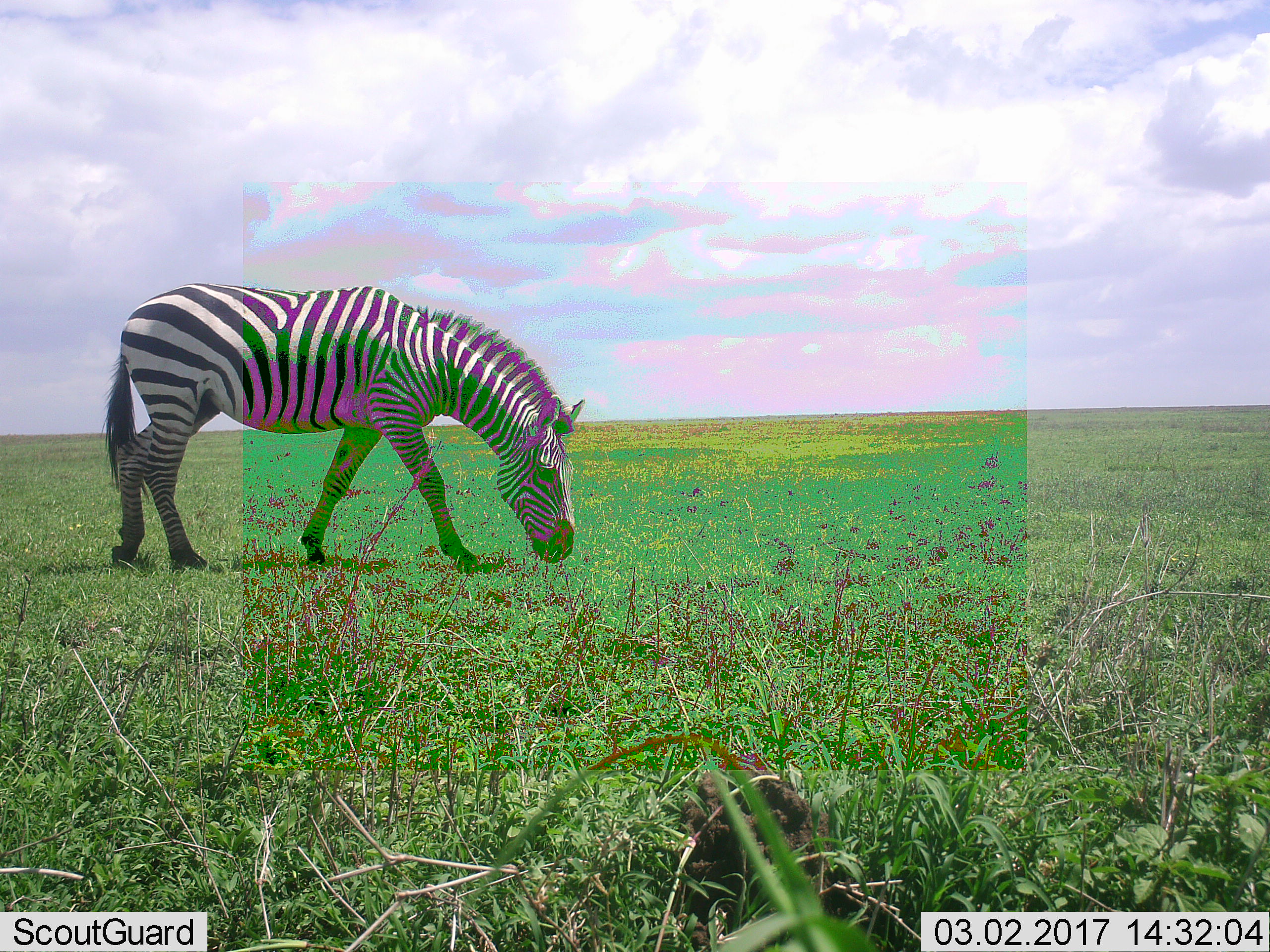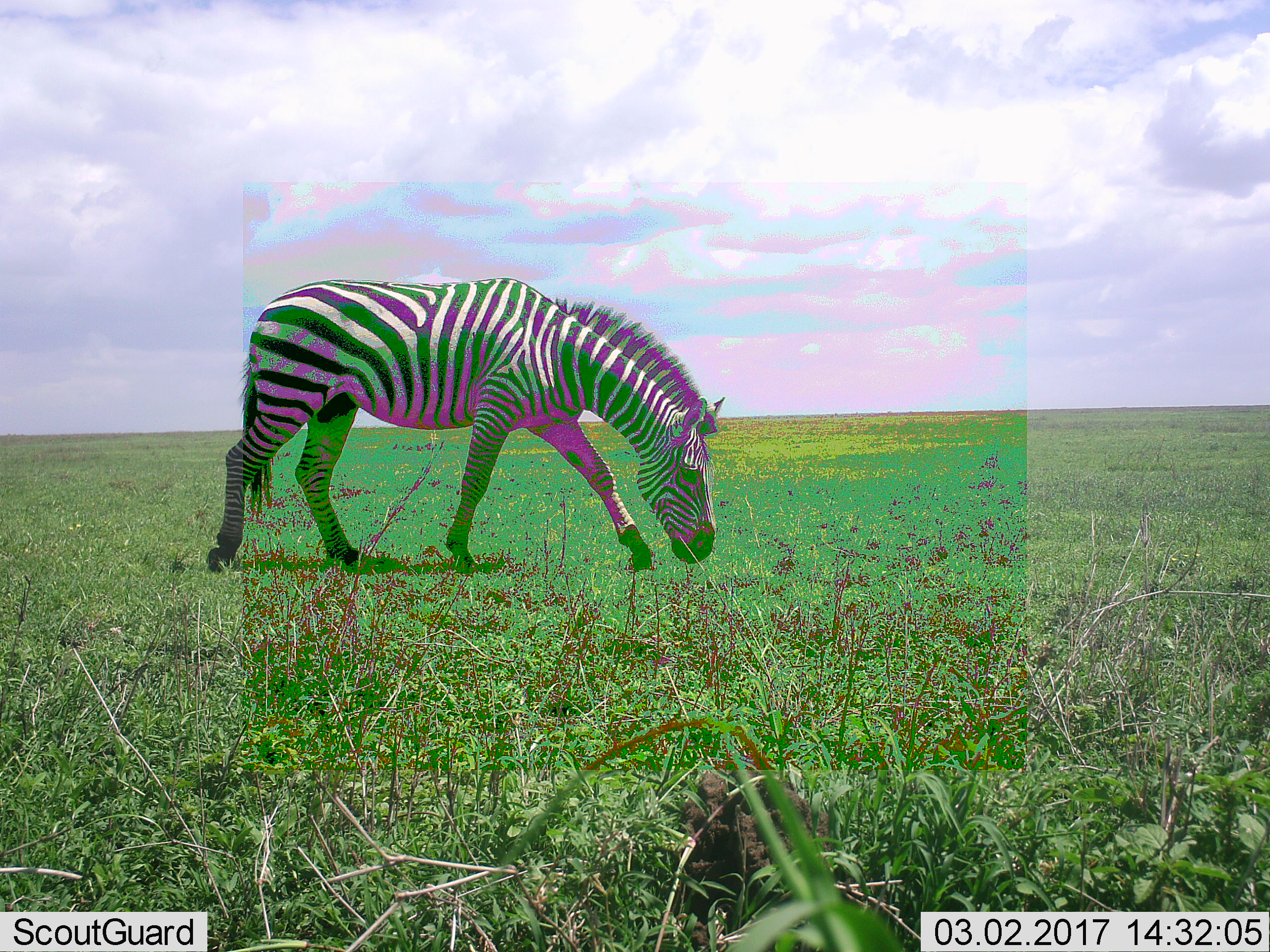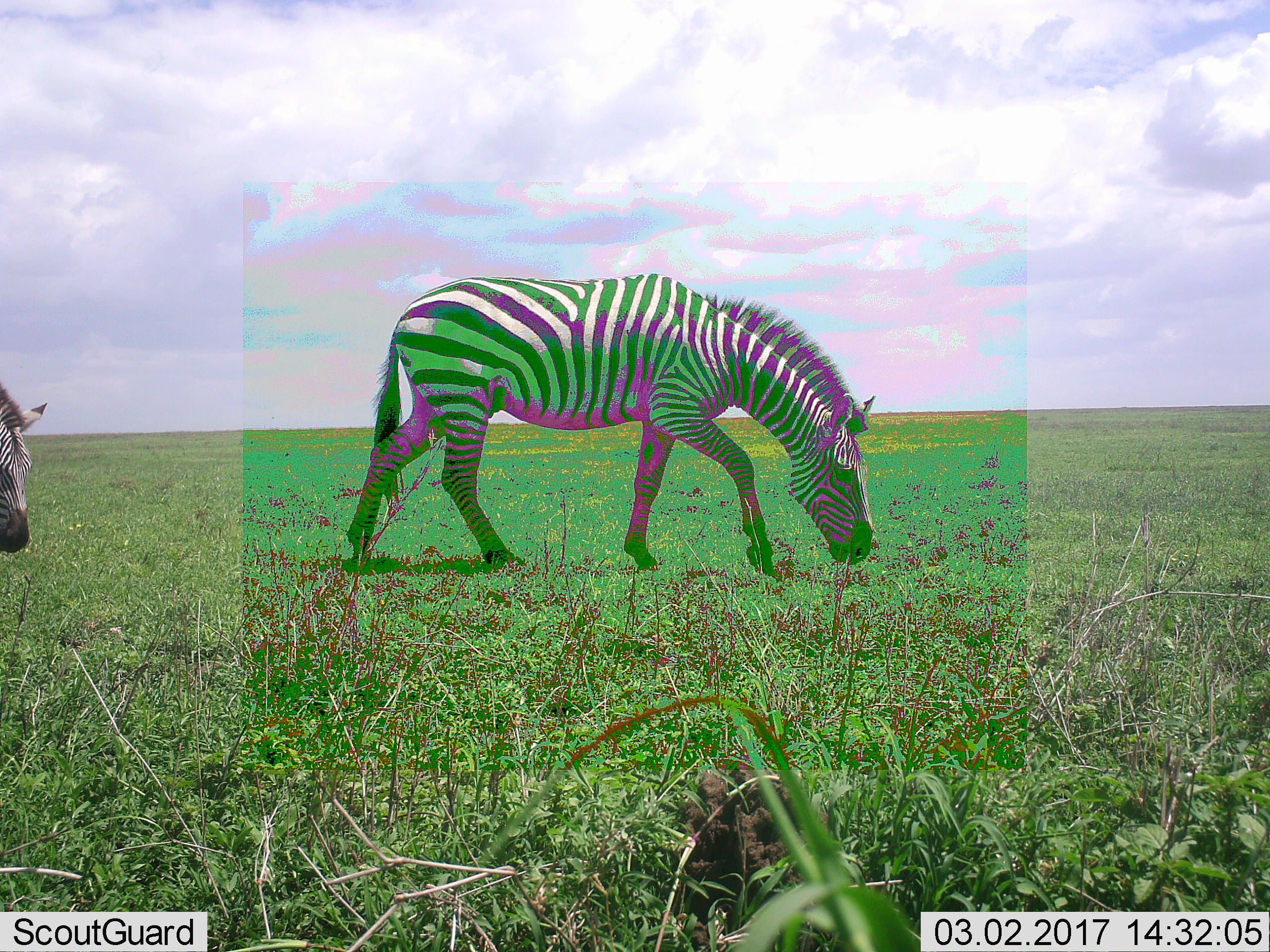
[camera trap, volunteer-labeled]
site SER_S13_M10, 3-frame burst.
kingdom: Animalia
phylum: Chordata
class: Mammalia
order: Perissodactyla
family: Equidae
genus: Equus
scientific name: Equus quagga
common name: plains zebra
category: zebraplains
Zebraplains (plains zebra) (Equus quagga), count 2. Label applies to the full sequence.